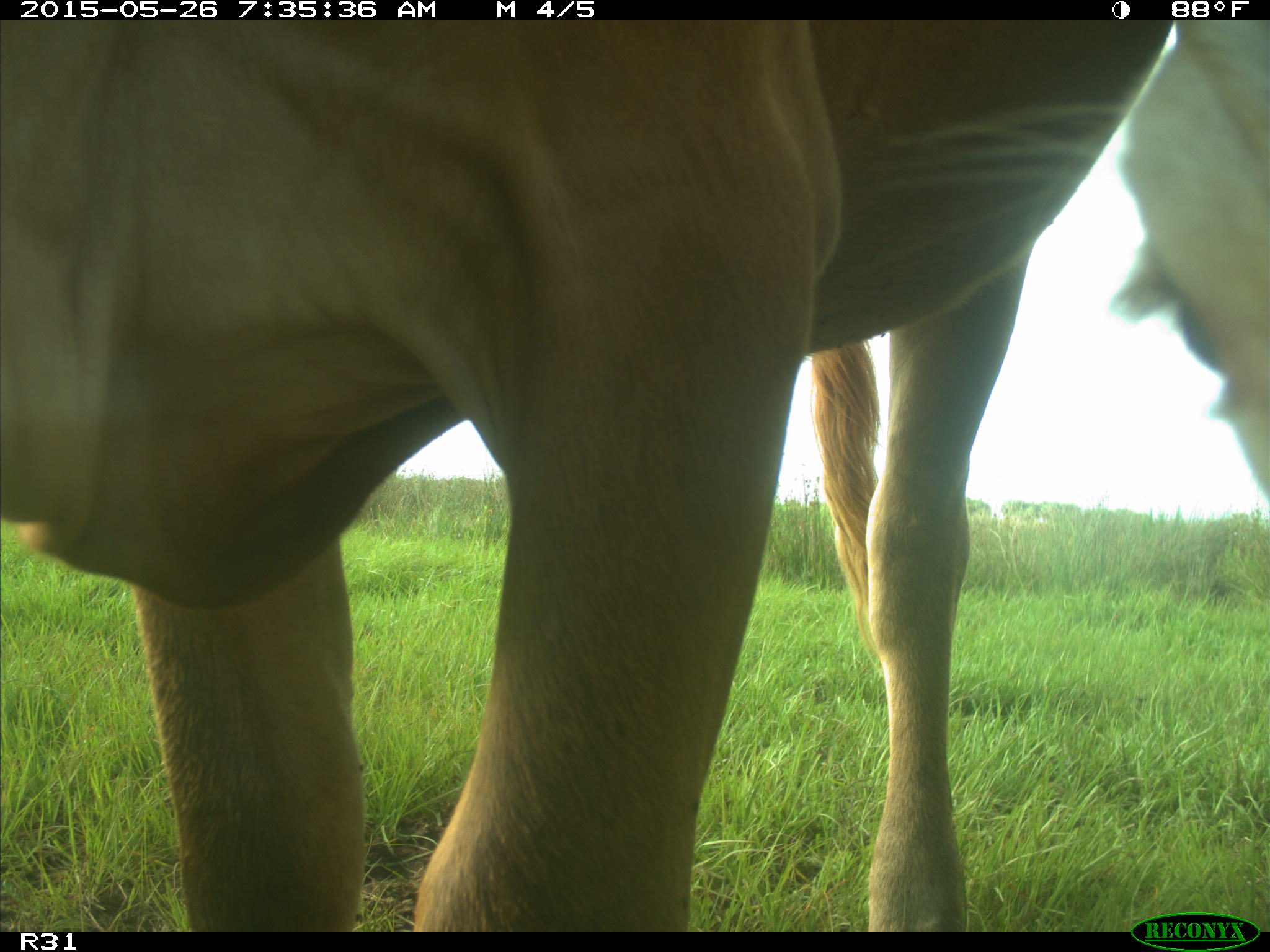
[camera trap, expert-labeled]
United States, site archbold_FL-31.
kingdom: Animalia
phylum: Chordata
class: Mammalia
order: Artiodactyla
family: Bovidae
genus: Bos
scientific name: Bos taurus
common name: domestic cow